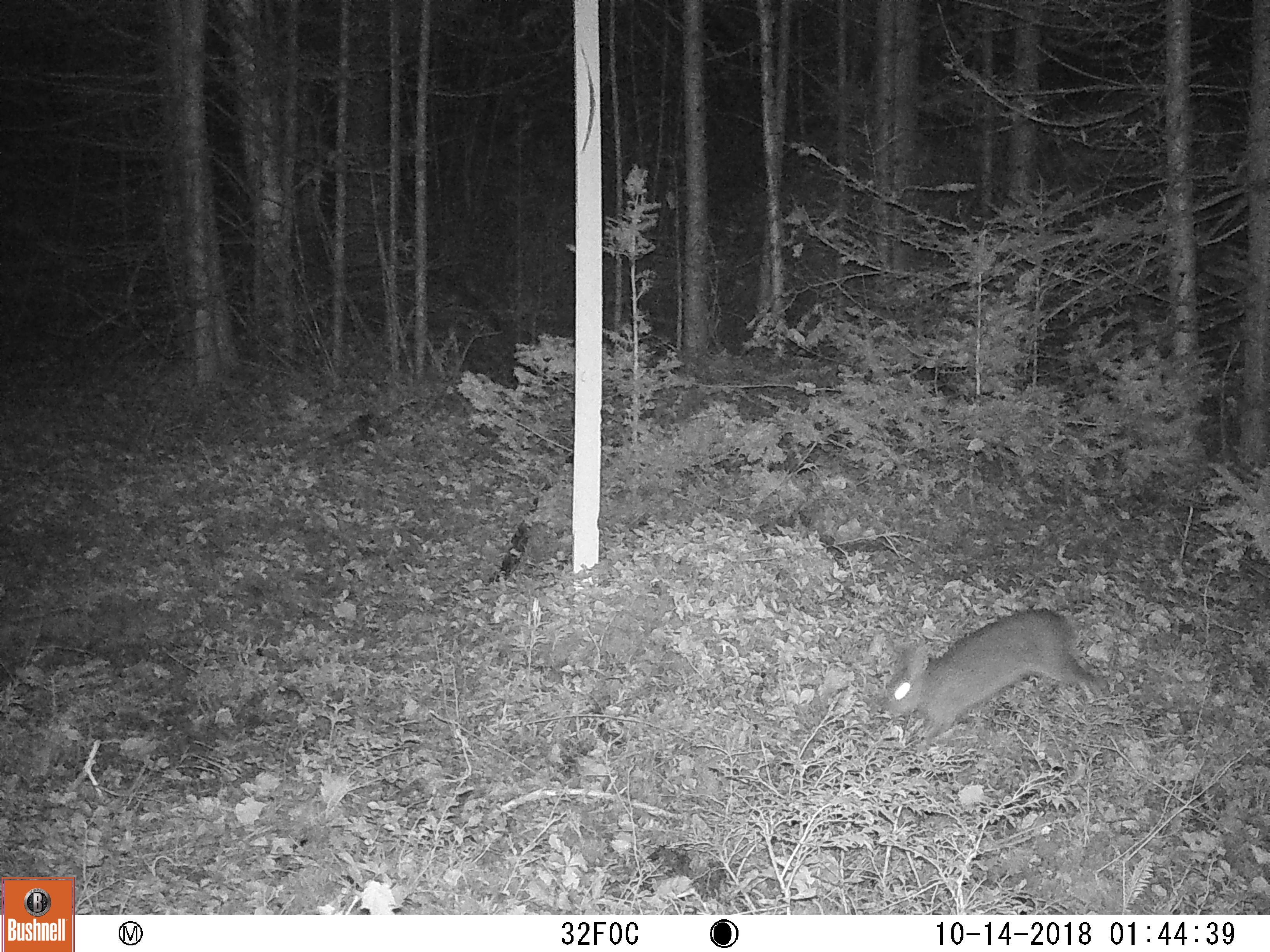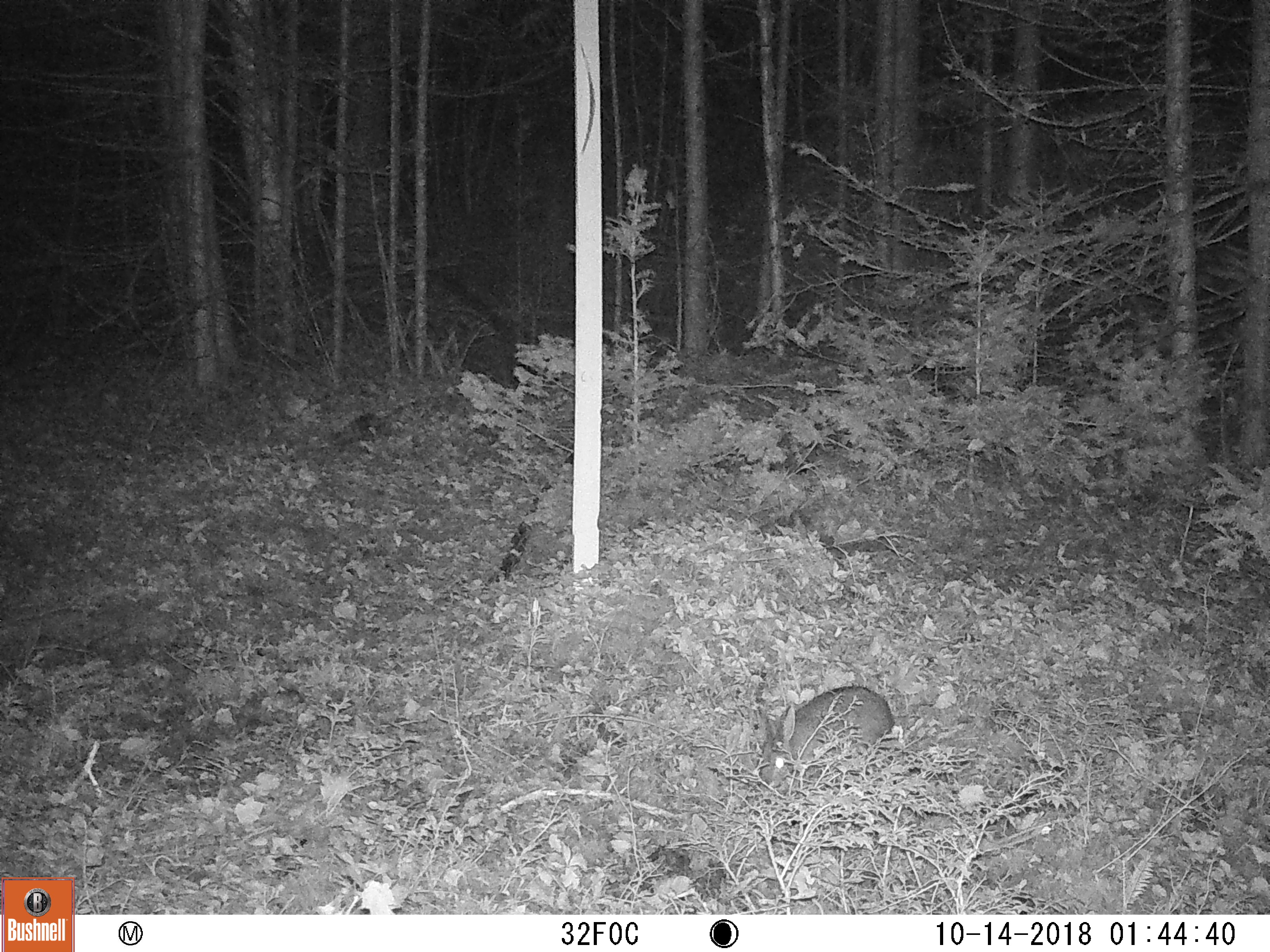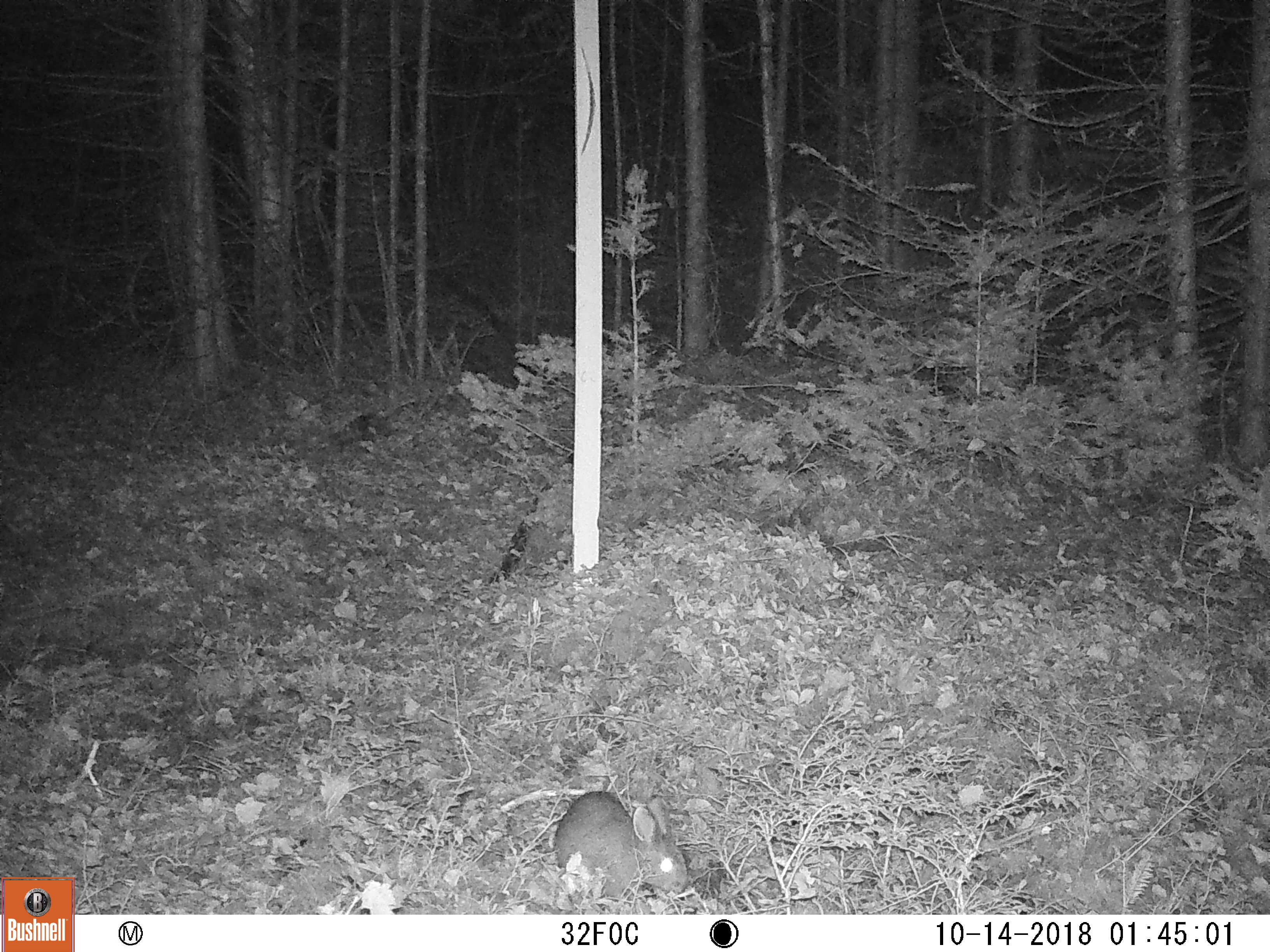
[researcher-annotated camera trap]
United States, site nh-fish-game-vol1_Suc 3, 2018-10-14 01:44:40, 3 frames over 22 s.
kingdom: Animalia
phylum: Chordata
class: Mammalia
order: Lagomorpha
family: Leporidae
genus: Lepus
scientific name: Lepus americanus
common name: snowshoe hare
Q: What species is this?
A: Snowshoe hare (Lepus americanus).